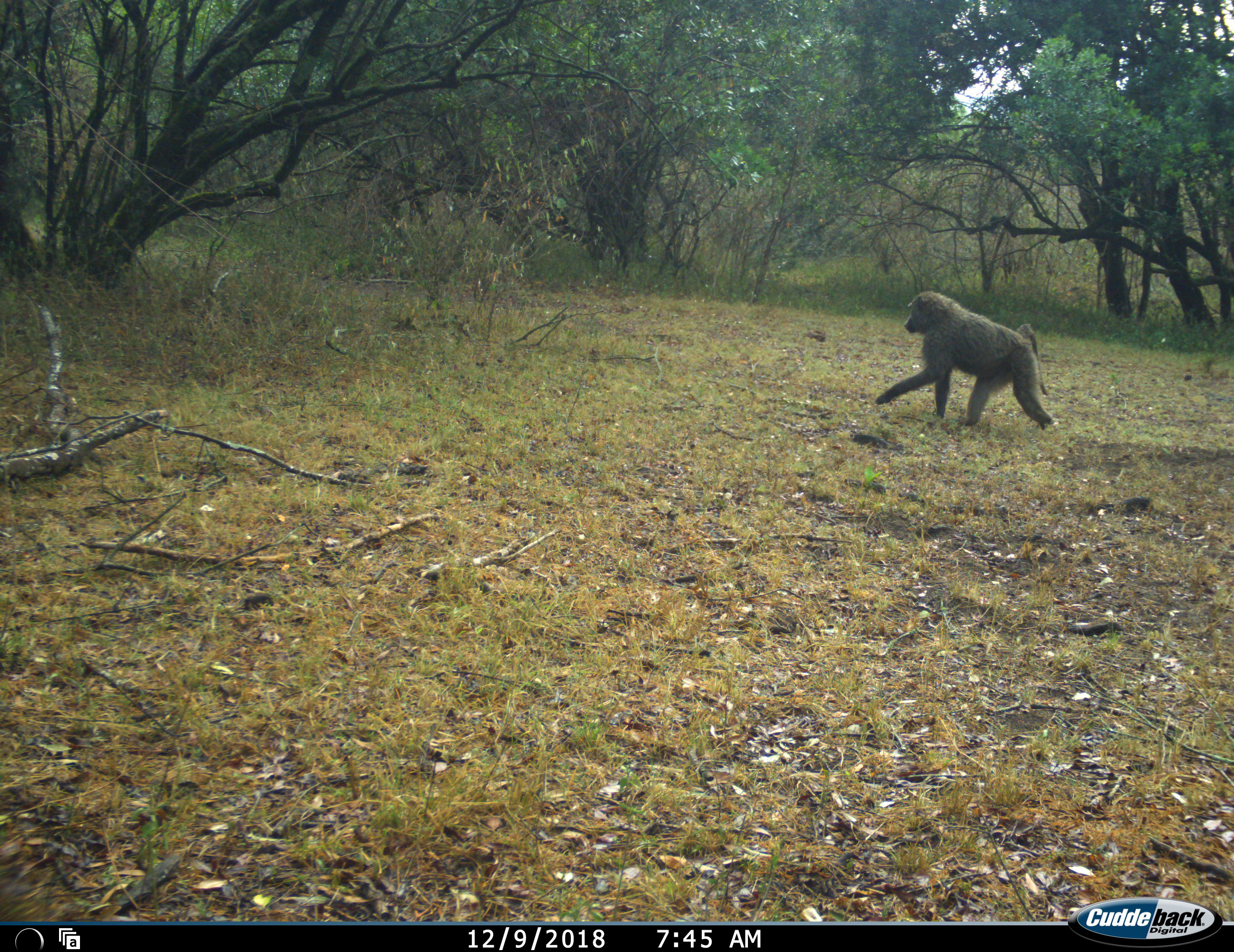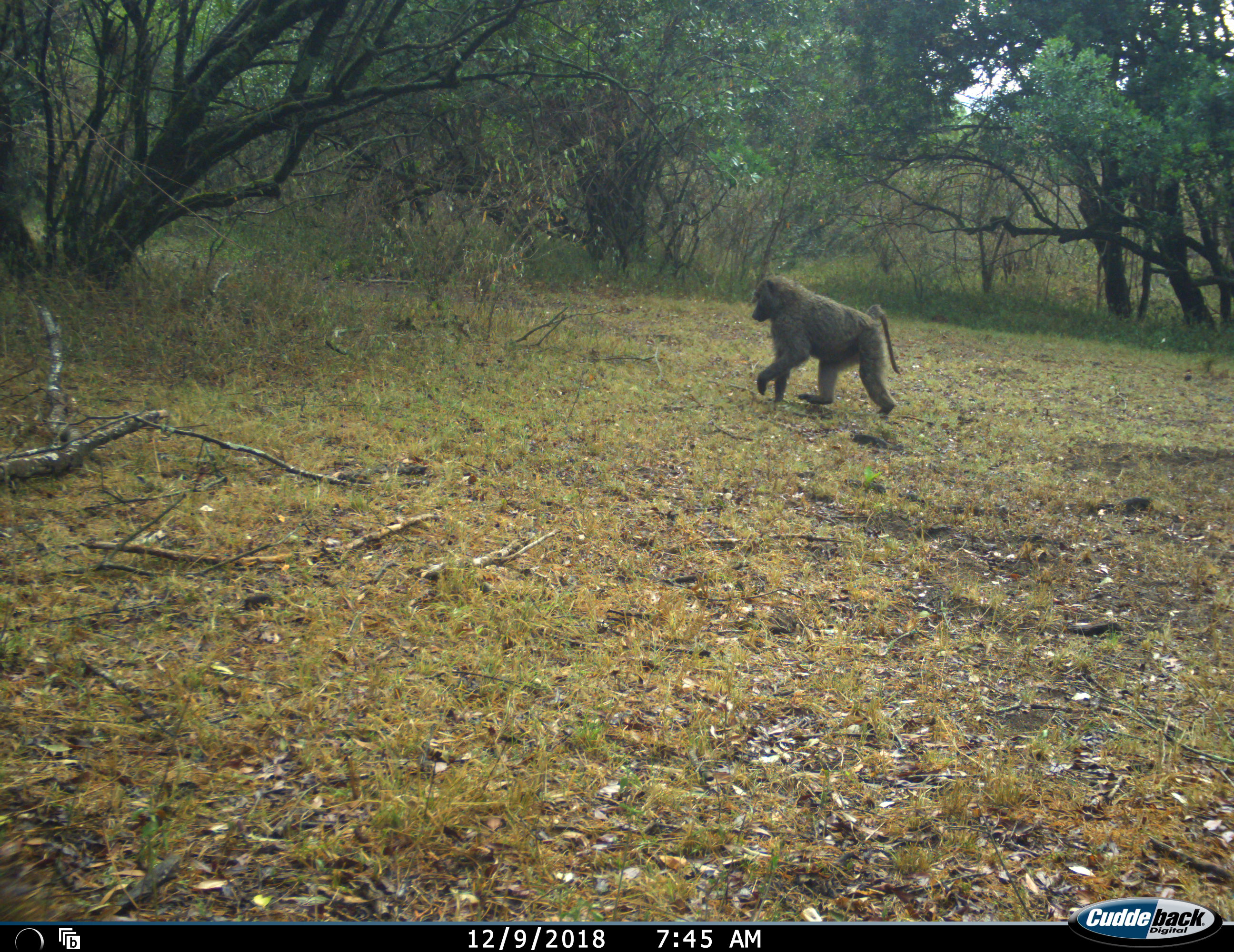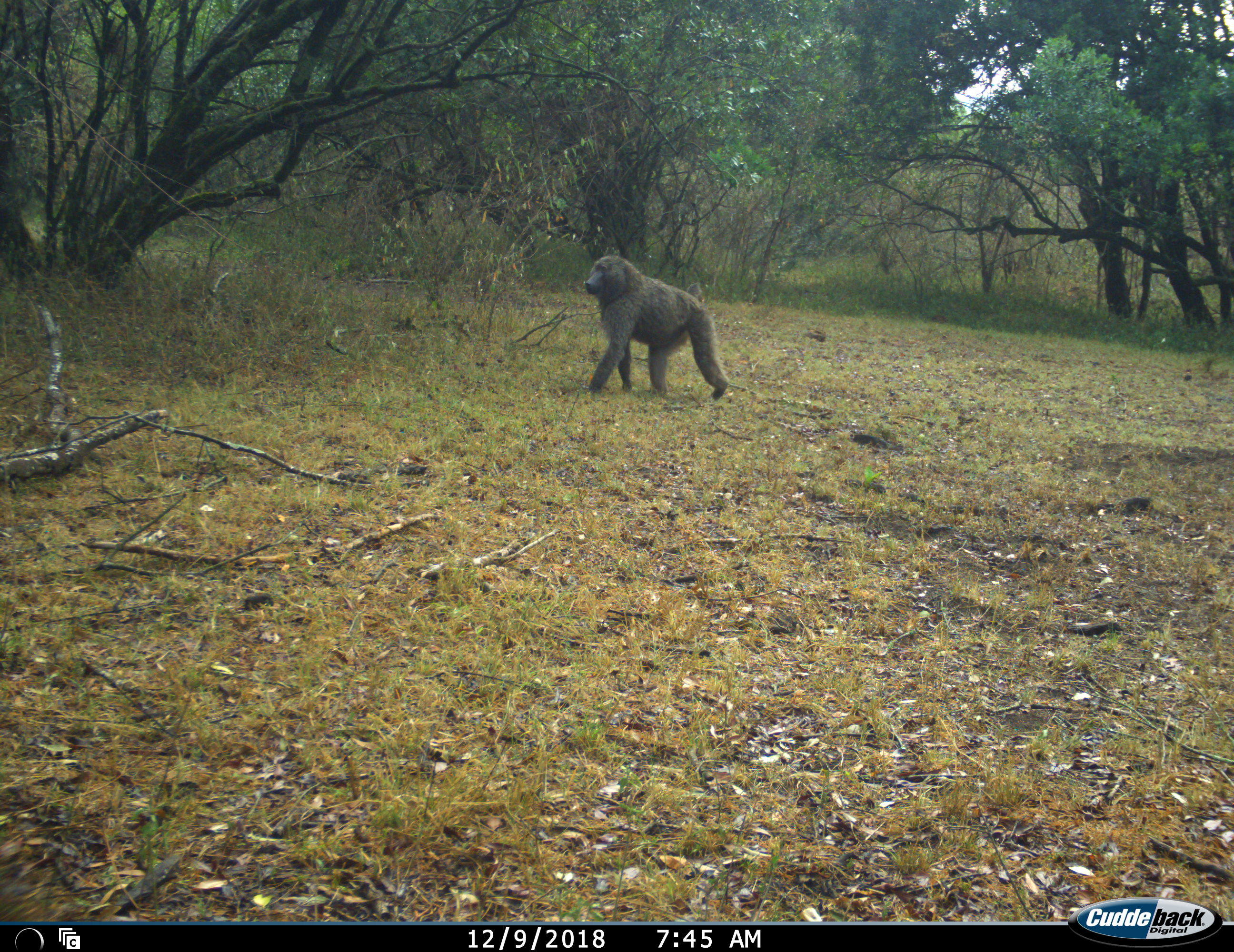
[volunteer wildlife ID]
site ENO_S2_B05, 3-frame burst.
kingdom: Animalia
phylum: Chordata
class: Mammalia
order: Primates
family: Cercopithecidae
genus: Papio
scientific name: Papio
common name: baboon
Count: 1.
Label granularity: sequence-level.